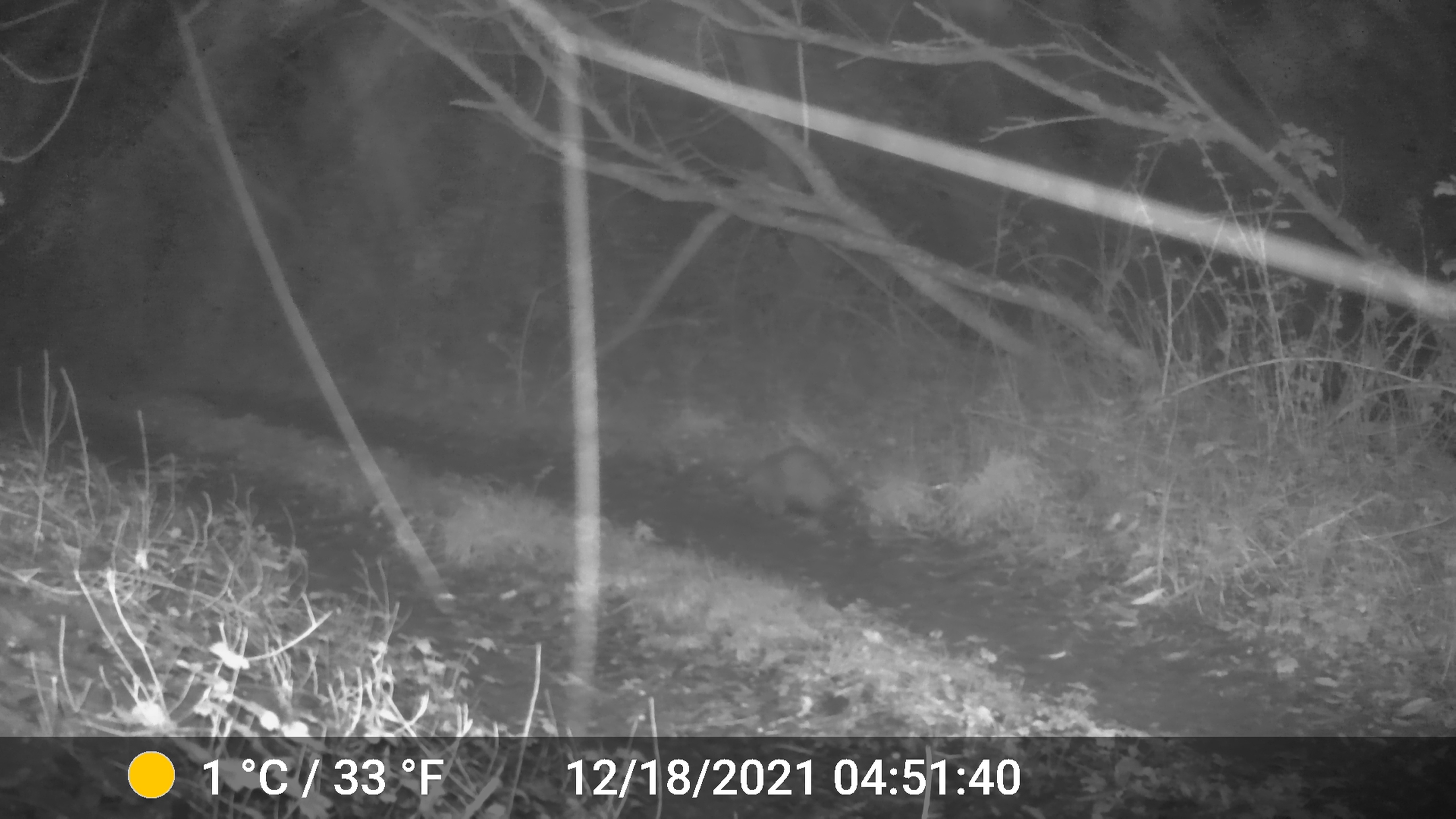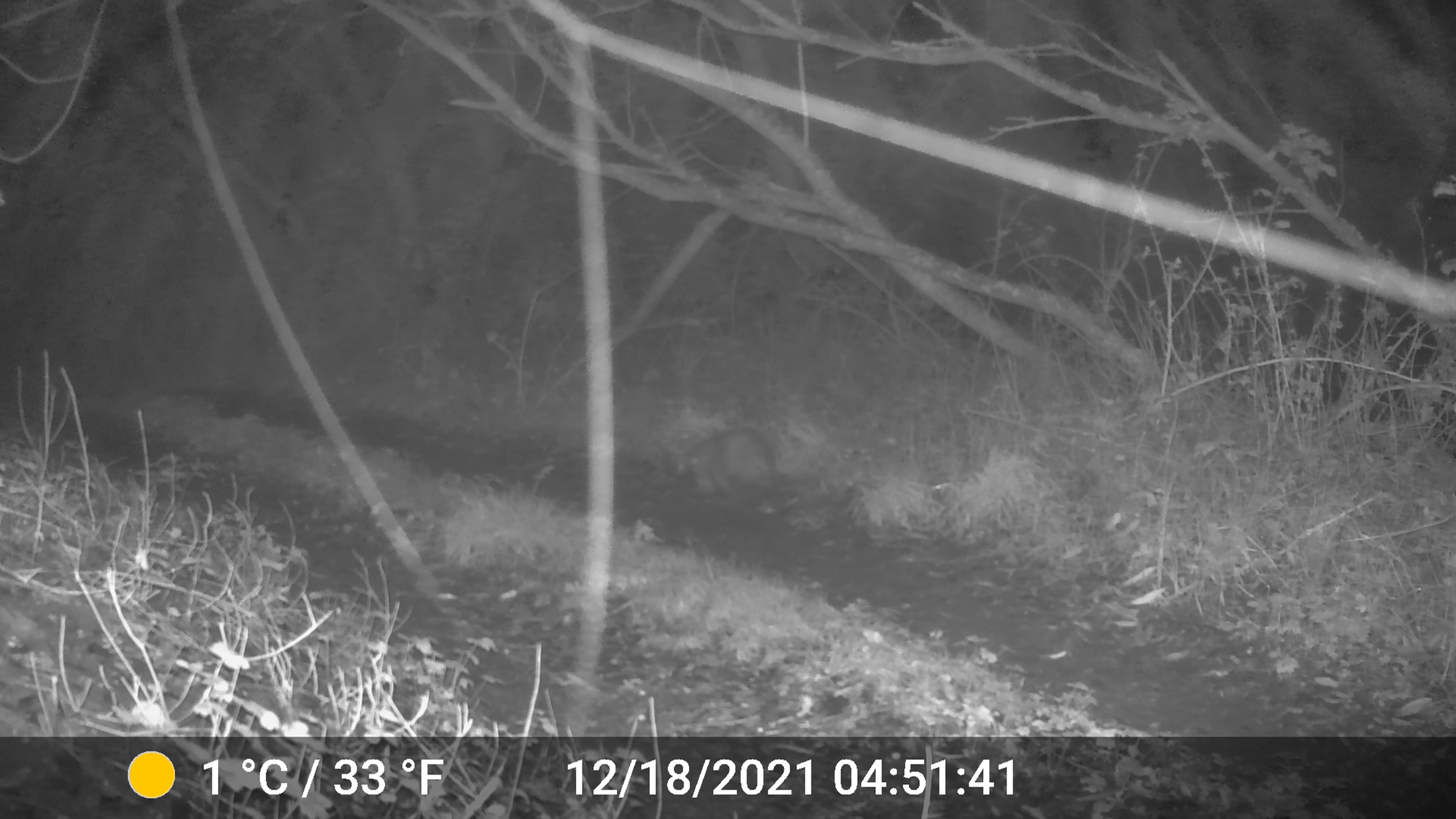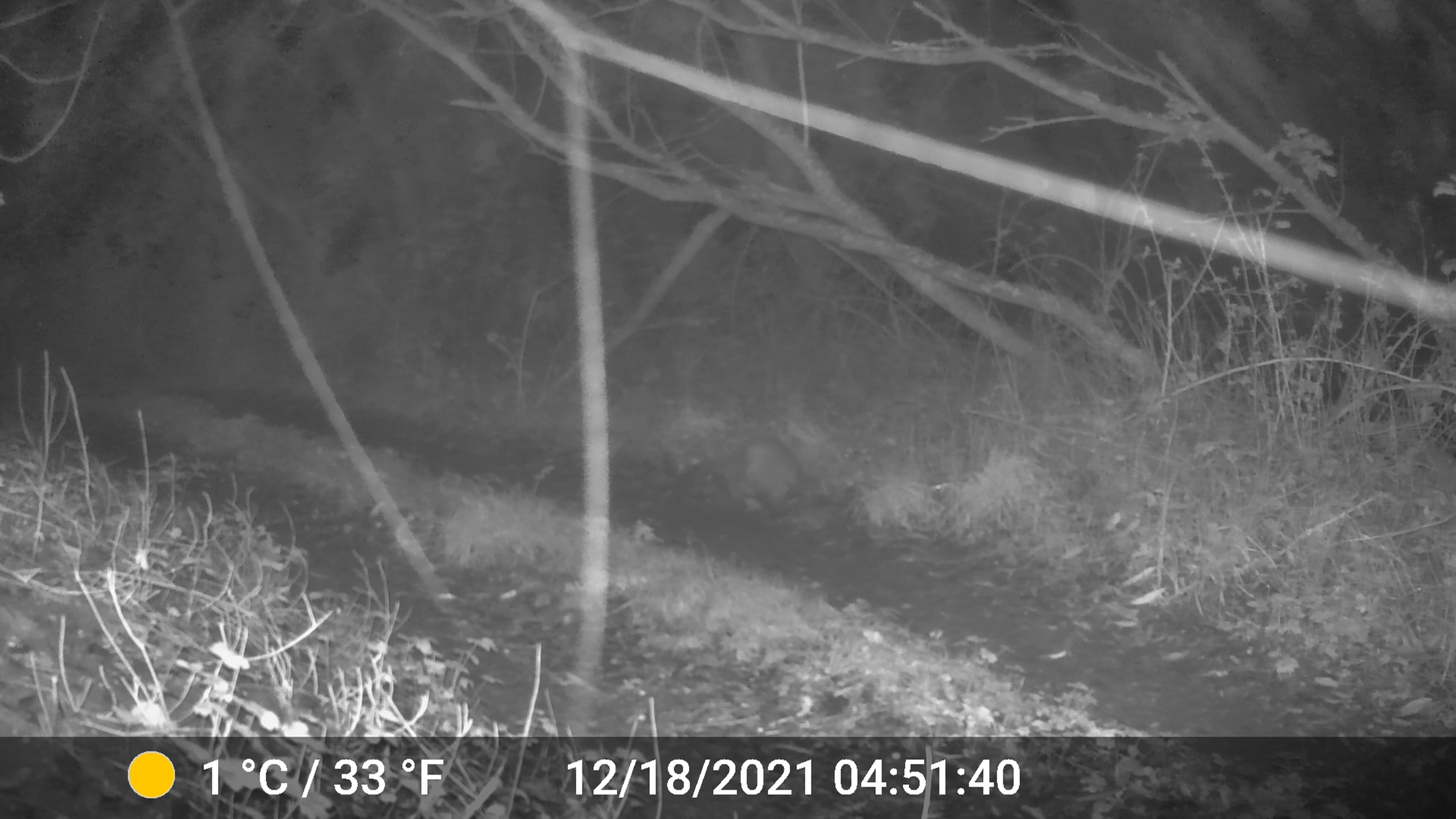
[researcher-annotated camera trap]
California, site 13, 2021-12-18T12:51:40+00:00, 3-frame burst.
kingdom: Animalia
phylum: Chordata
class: Mammalia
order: Didelphimorphia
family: Didelphidae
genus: Didelphis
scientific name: Didelphis virginiana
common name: virginia opossum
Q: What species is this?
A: Virginia opossum (Didelphis virginiana).